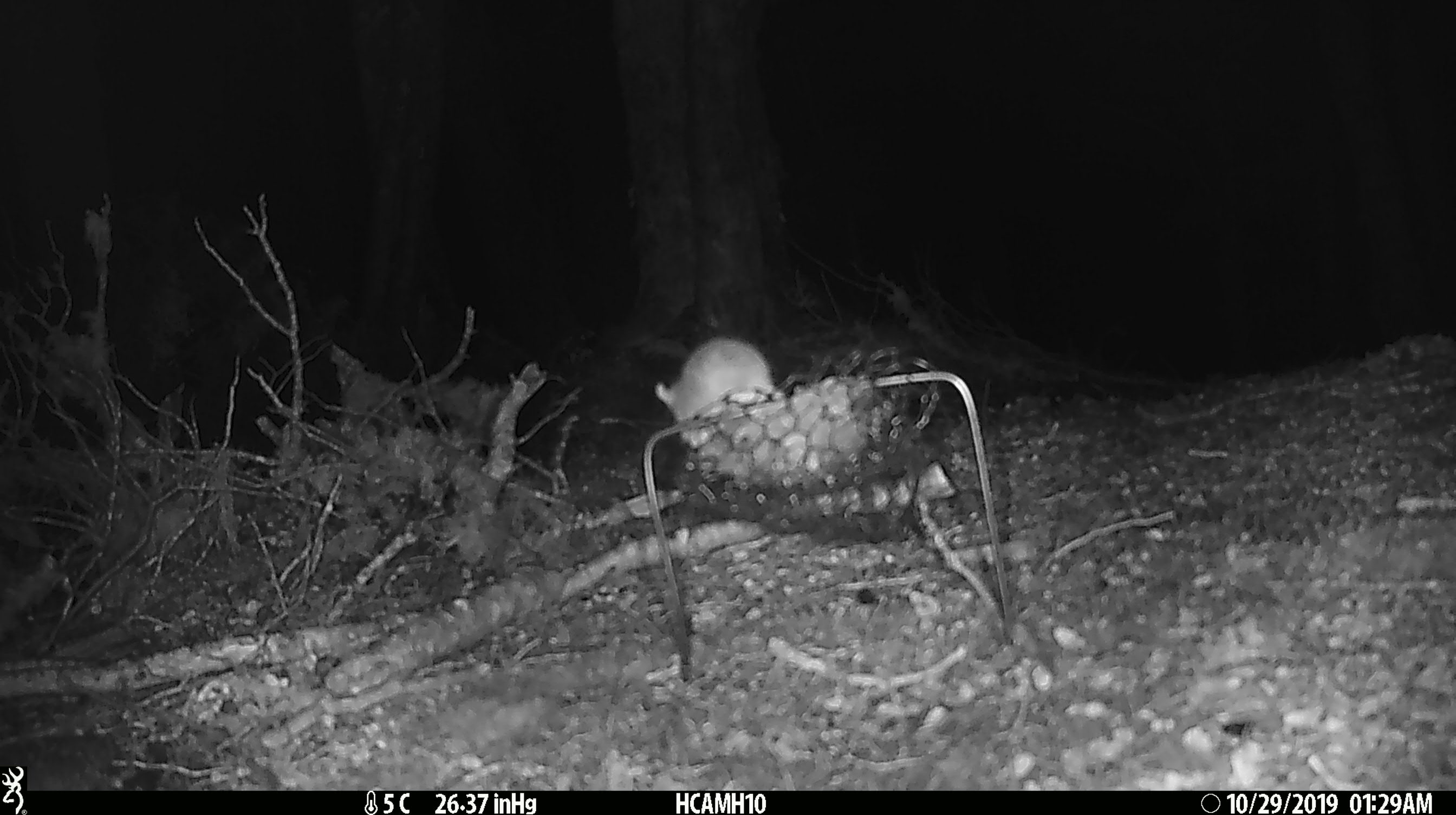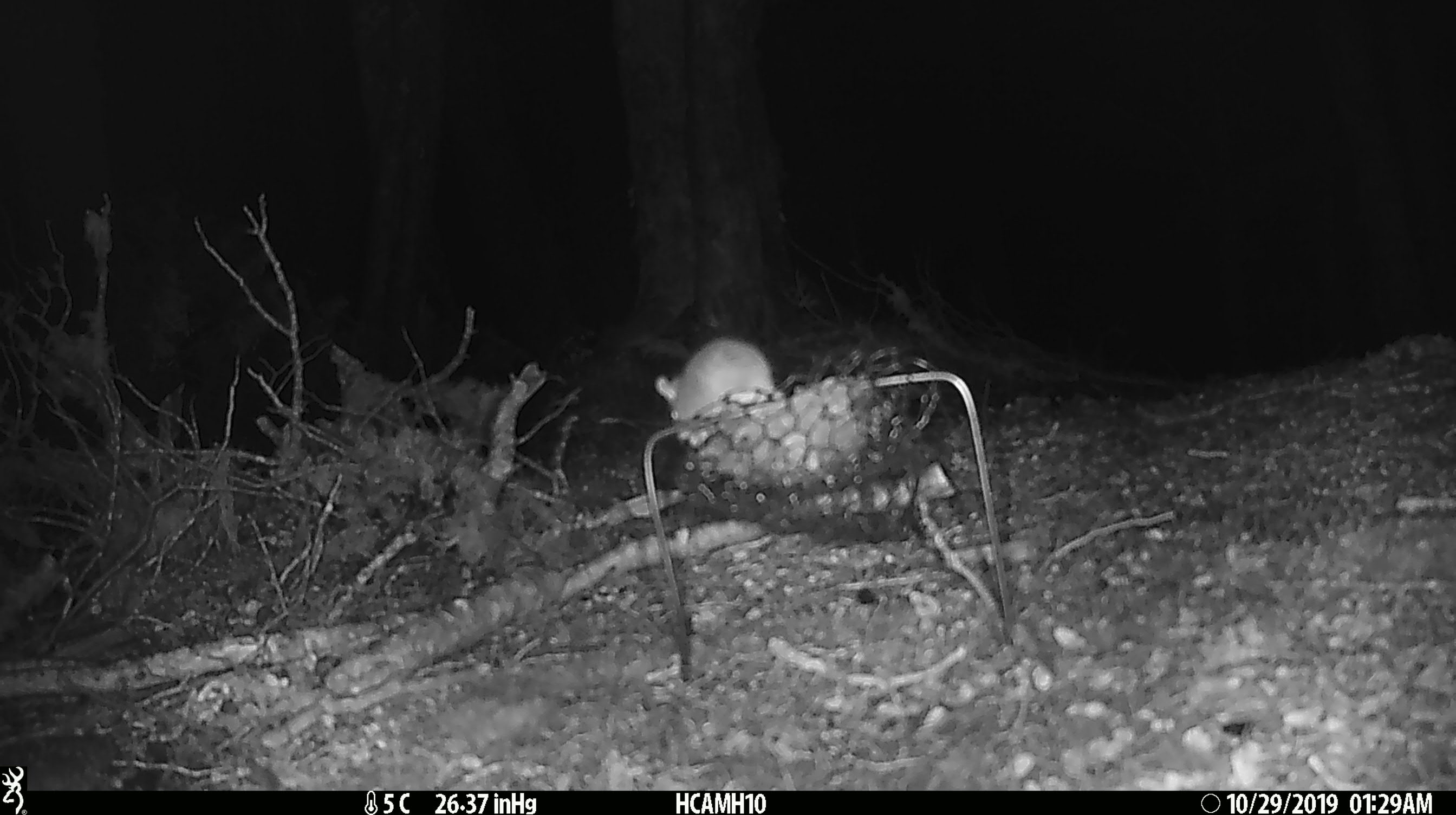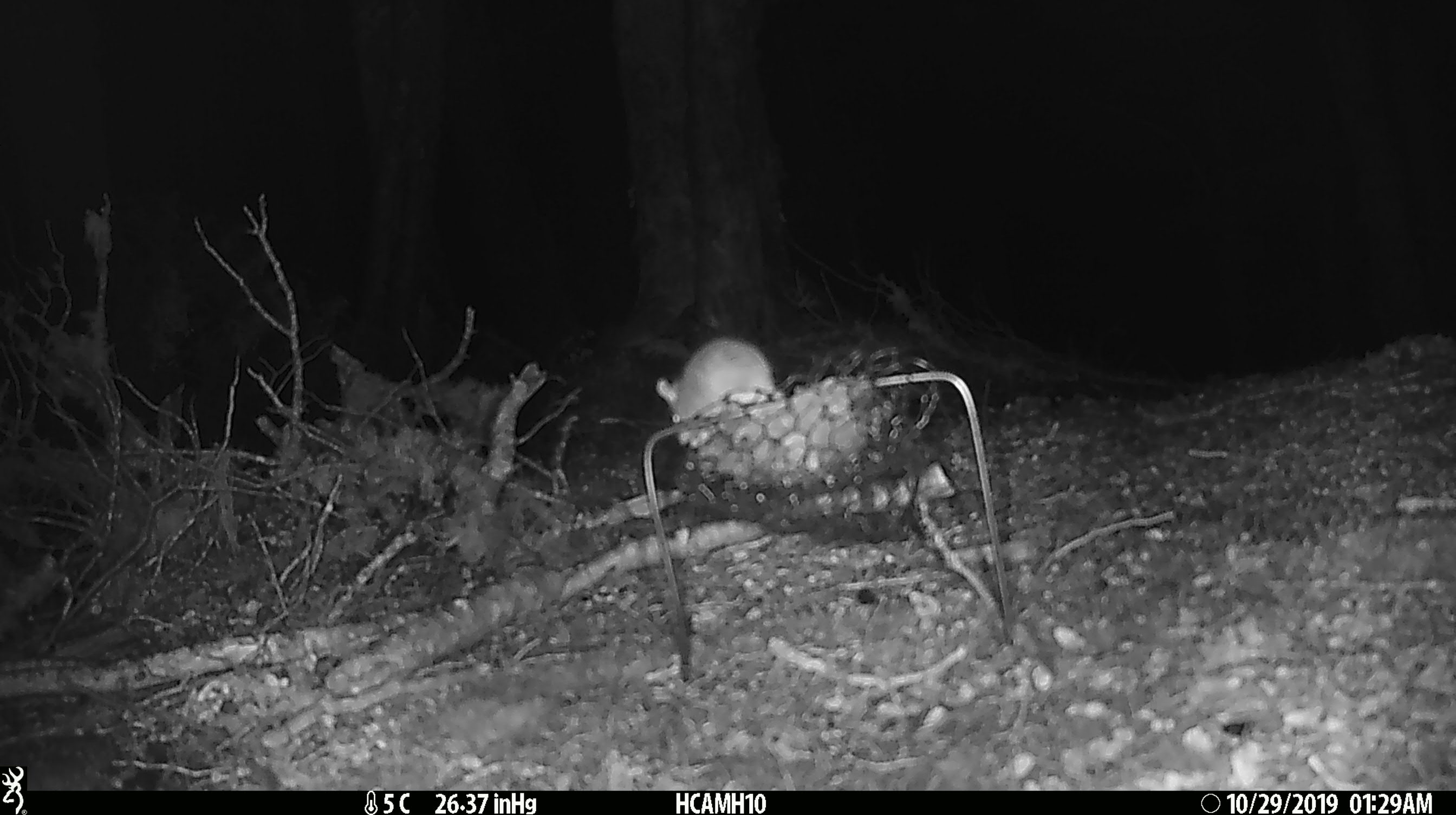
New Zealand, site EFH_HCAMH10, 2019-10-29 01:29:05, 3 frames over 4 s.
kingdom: Animalia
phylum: Chordata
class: Mammalia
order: Rodentia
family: Muridae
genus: Mus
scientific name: Mus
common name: mouse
Mouse (Mus).